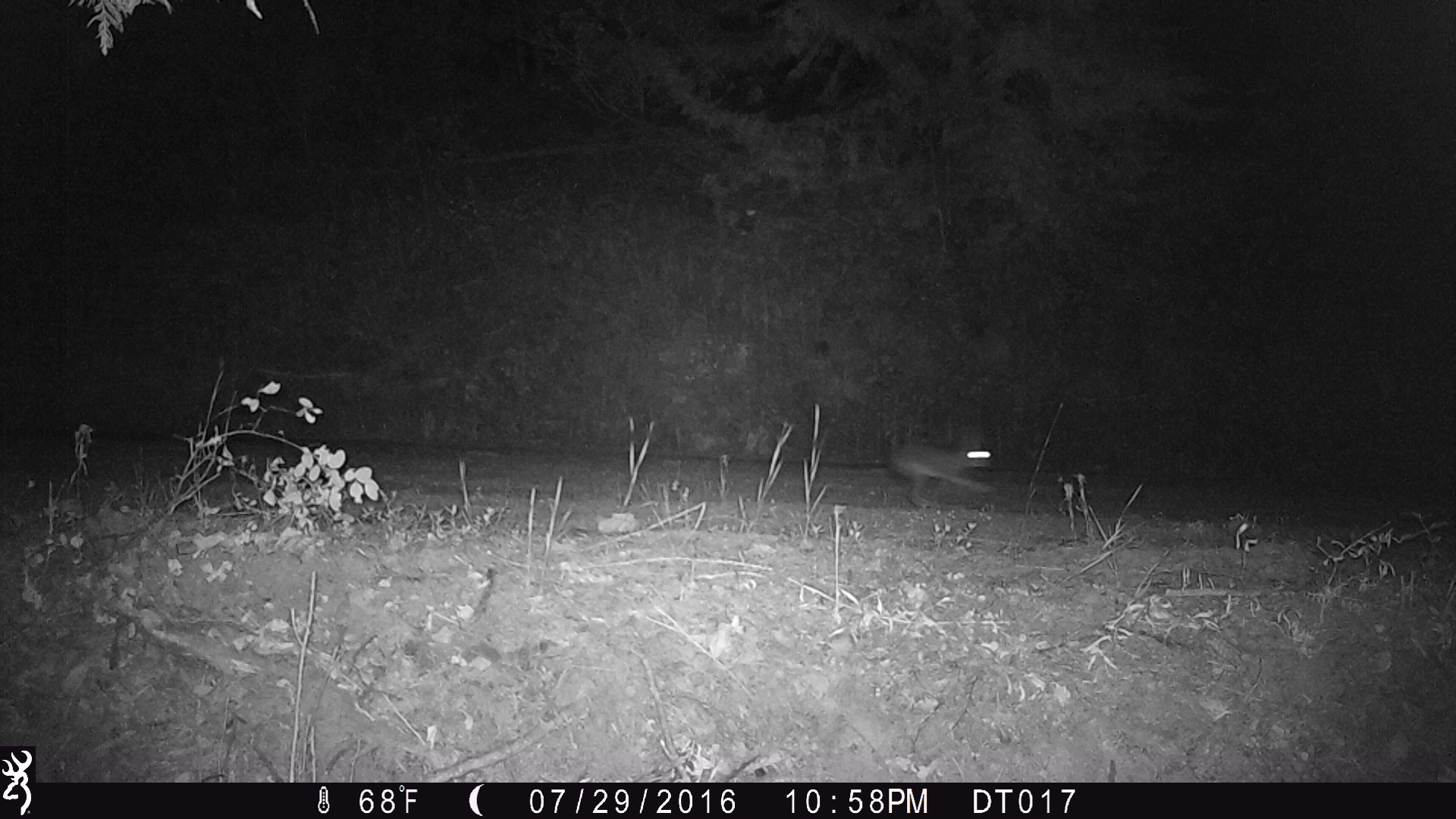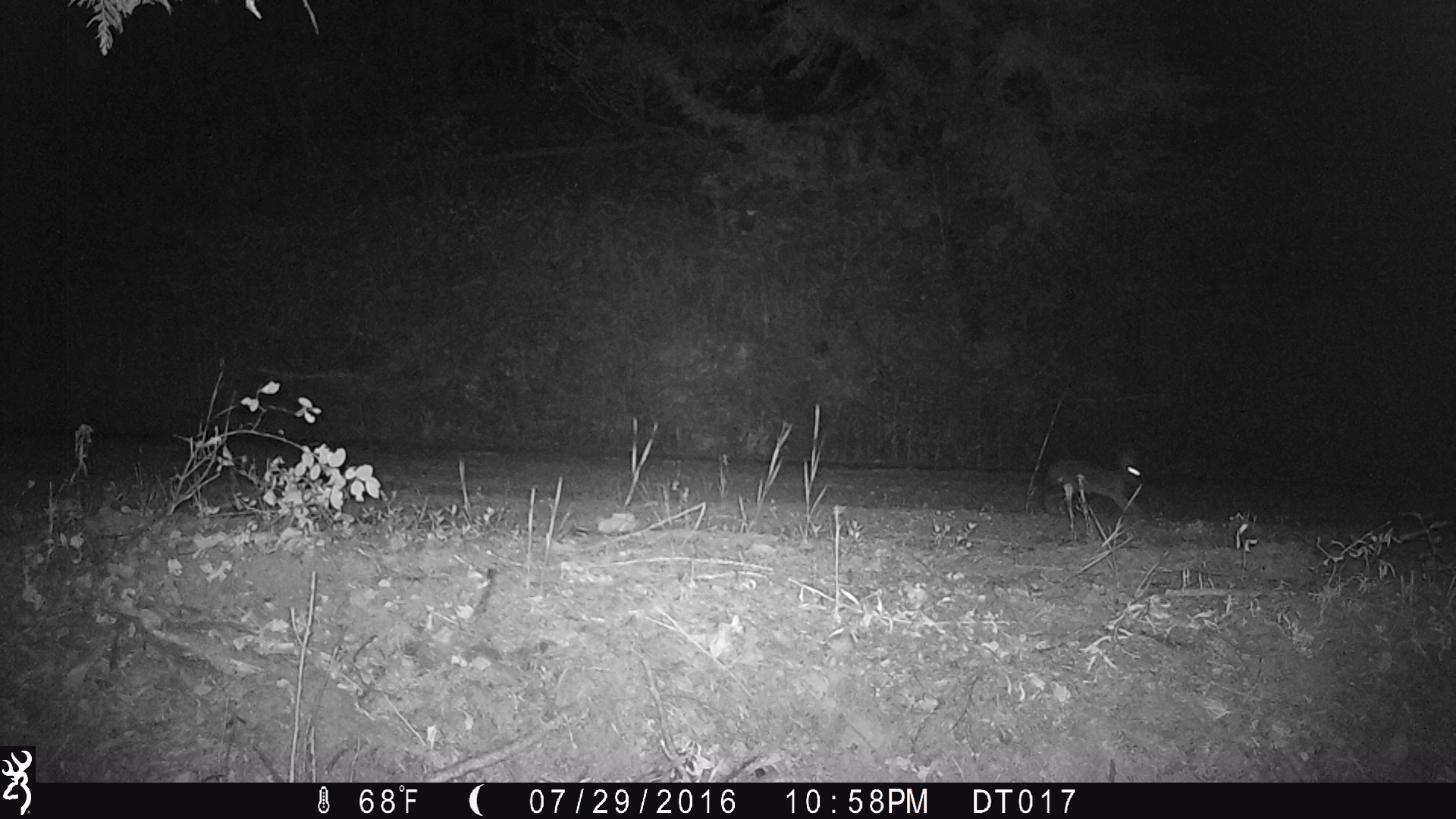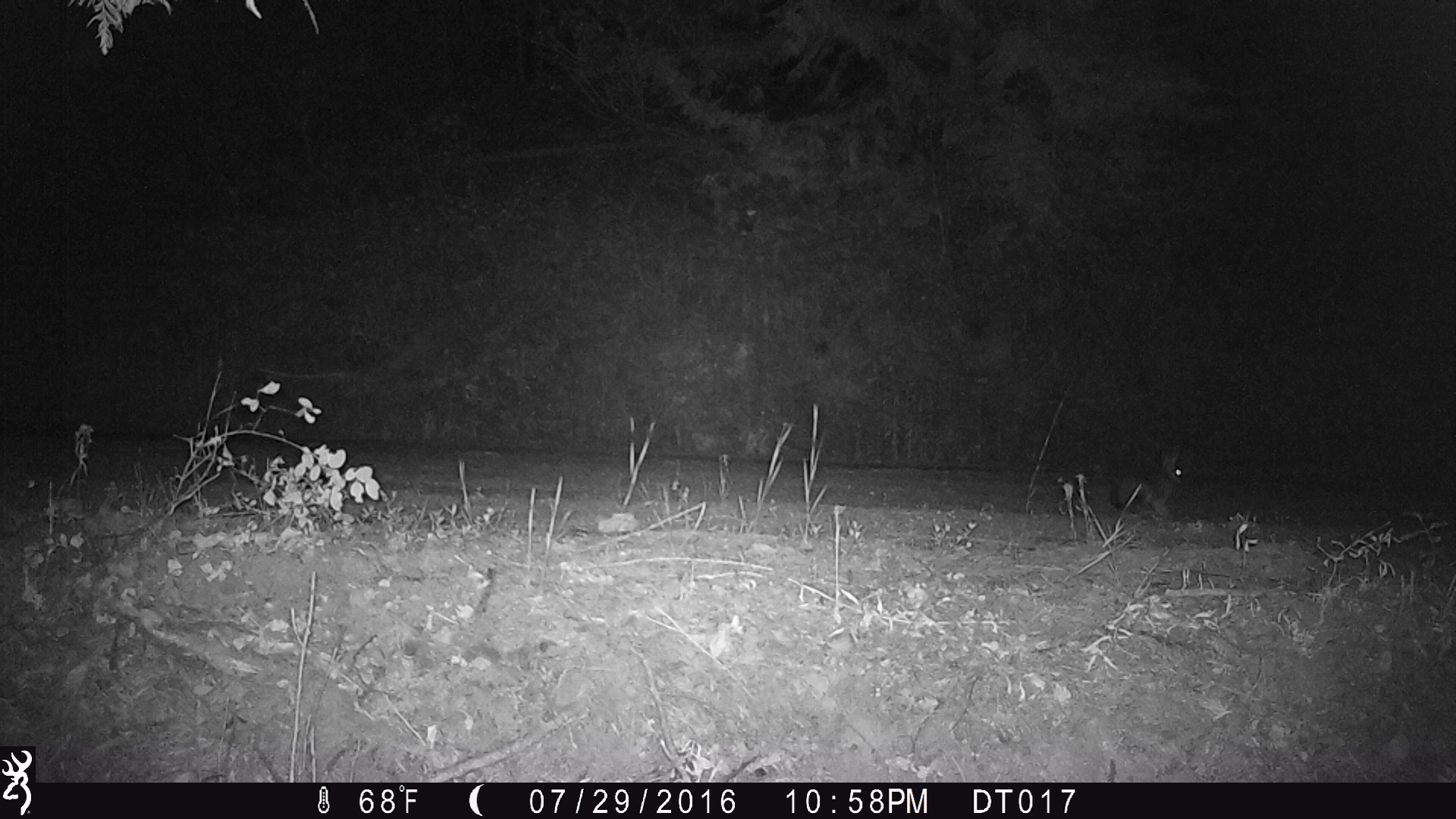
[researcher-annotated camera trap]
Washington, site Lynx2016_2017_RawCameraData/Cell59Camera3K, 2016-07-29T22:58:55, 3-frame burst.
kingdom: Animalia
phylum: Chordata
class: Mammalia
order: Lagomorpha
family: Leporidae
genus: Lepus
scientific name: Lepus americanus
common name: snowshoe hare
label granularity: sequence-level